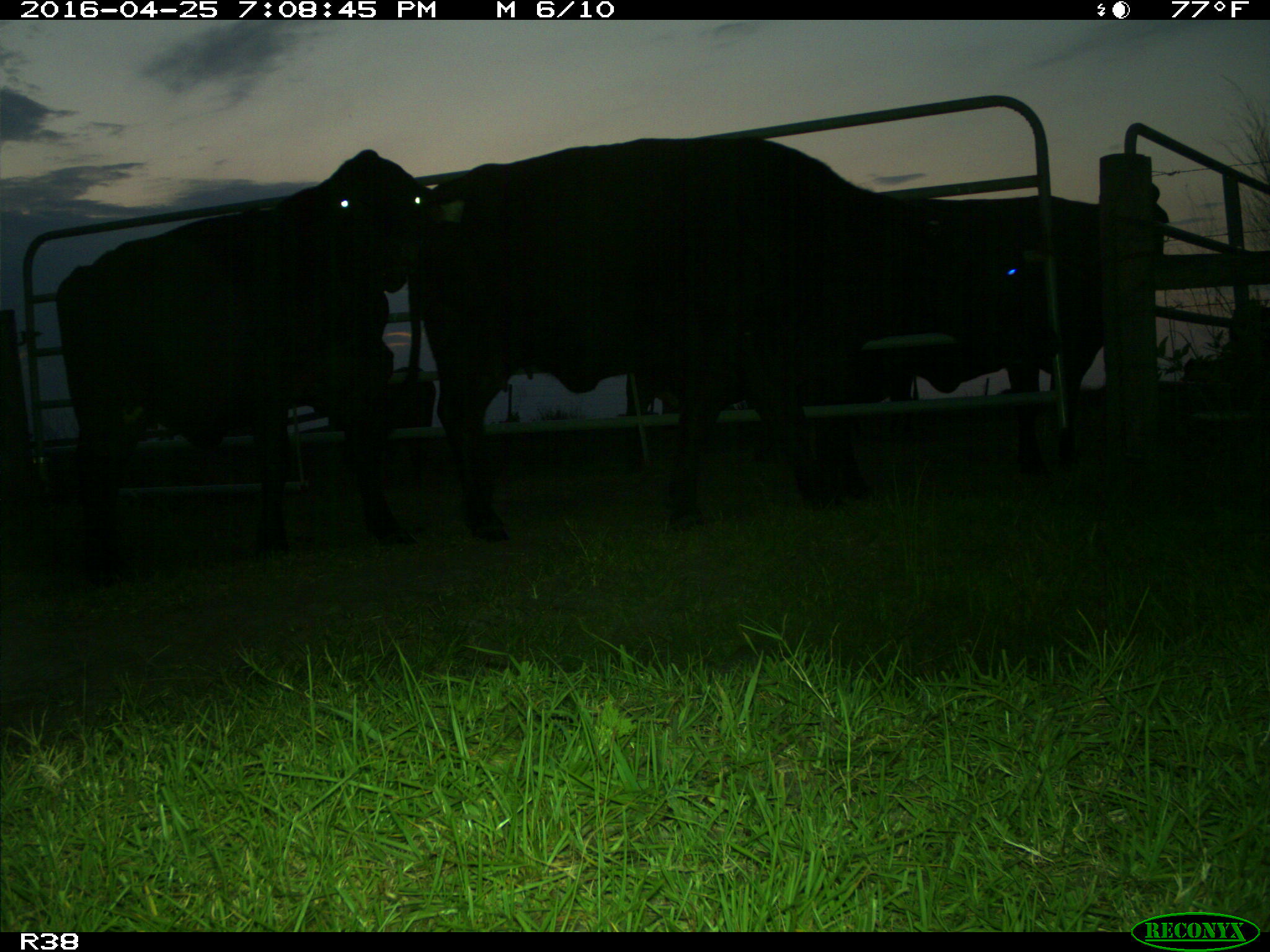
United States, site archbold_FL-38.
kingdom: Animalia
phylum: Chordata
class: Mammalia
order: Artiodactyla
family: Bovidae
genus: Bos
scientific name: Bos taurus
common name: domestic cow